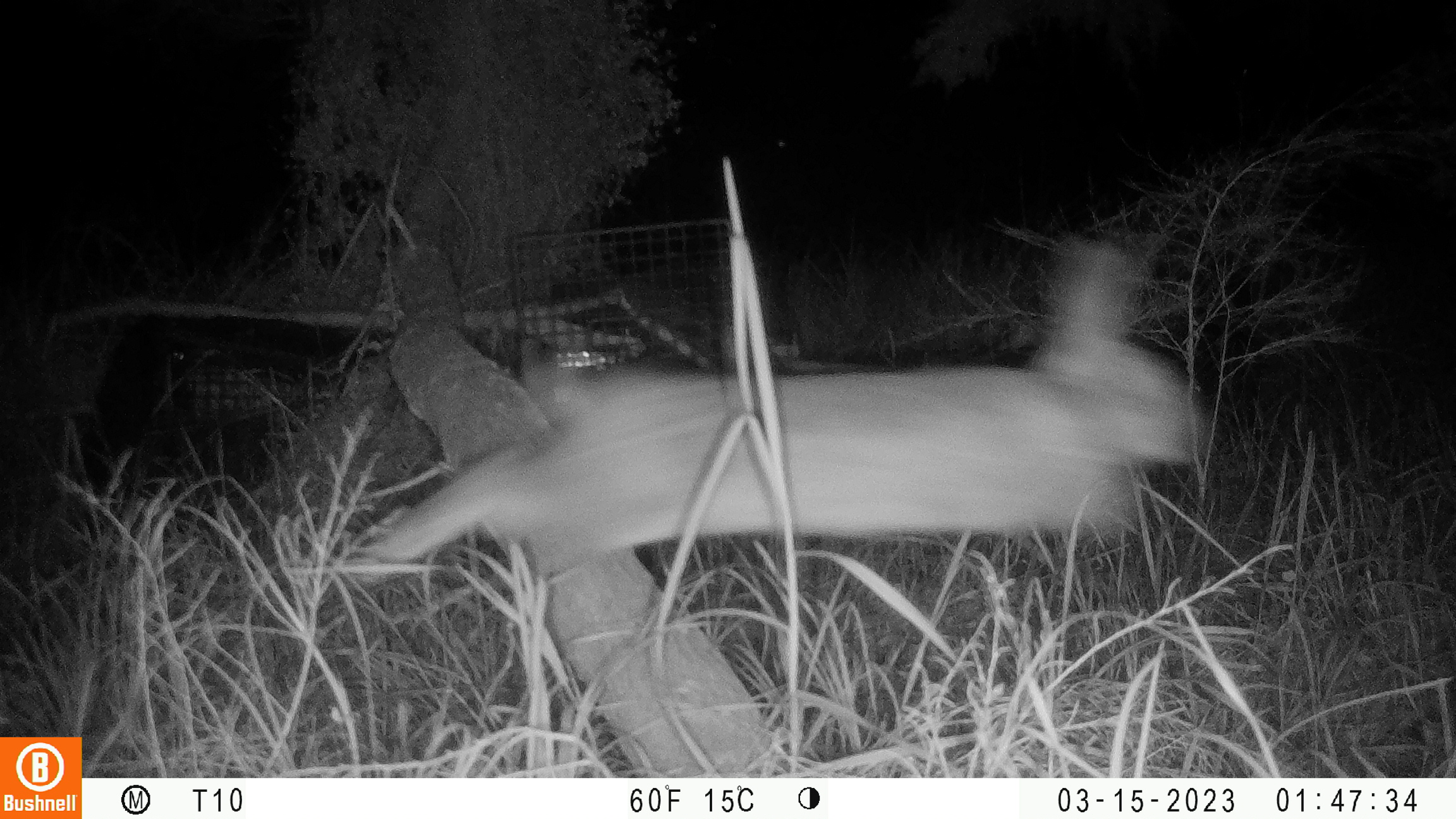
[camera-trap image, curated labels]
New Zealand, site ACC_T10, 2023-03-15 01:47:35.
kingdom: Animalia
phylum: Chordata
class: Mammalia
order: Lagomorpha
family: Leporidae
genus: Oryctolagus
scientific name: Oryctolagus cuniculus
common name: european rabbit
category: rabbit